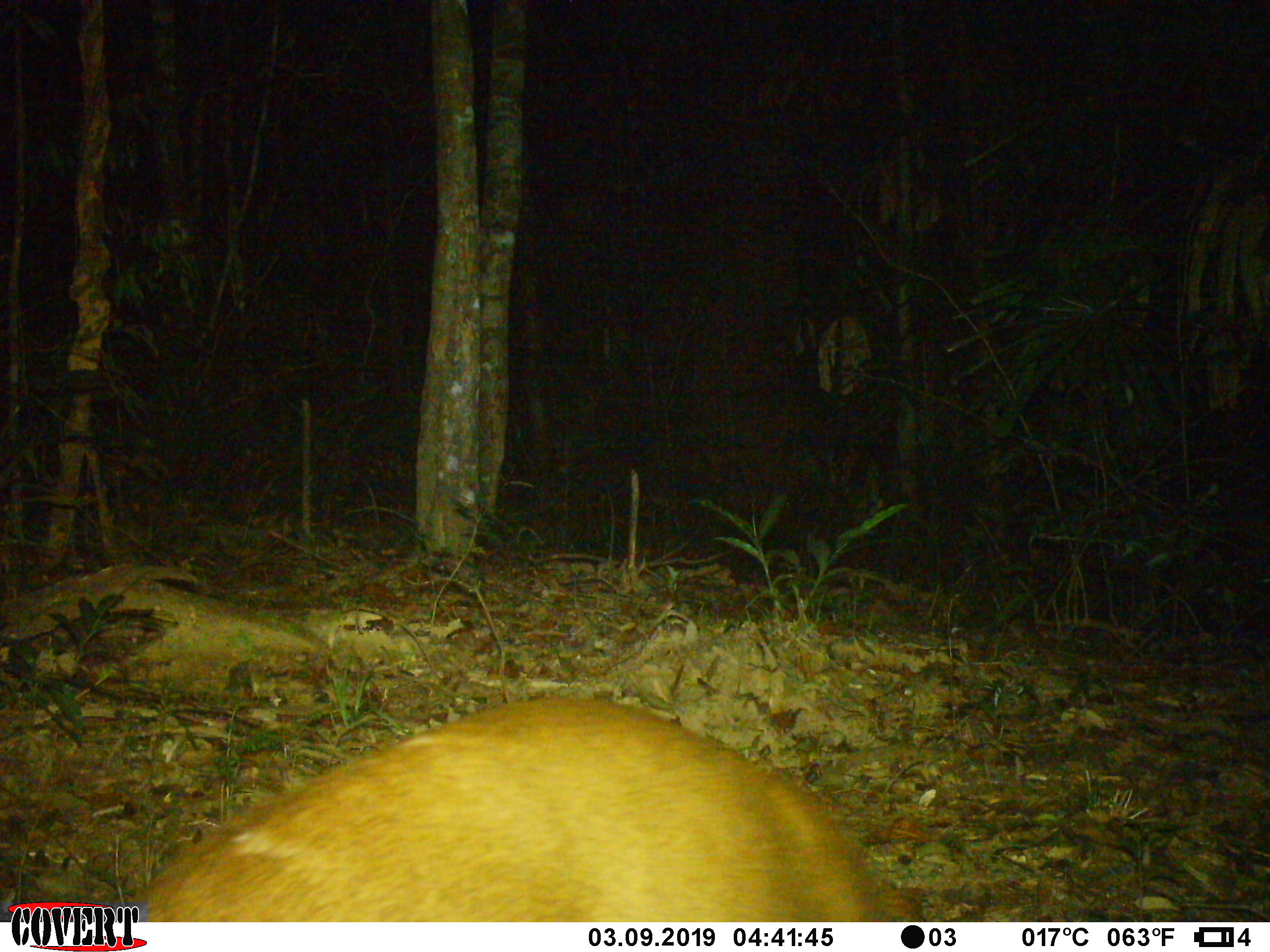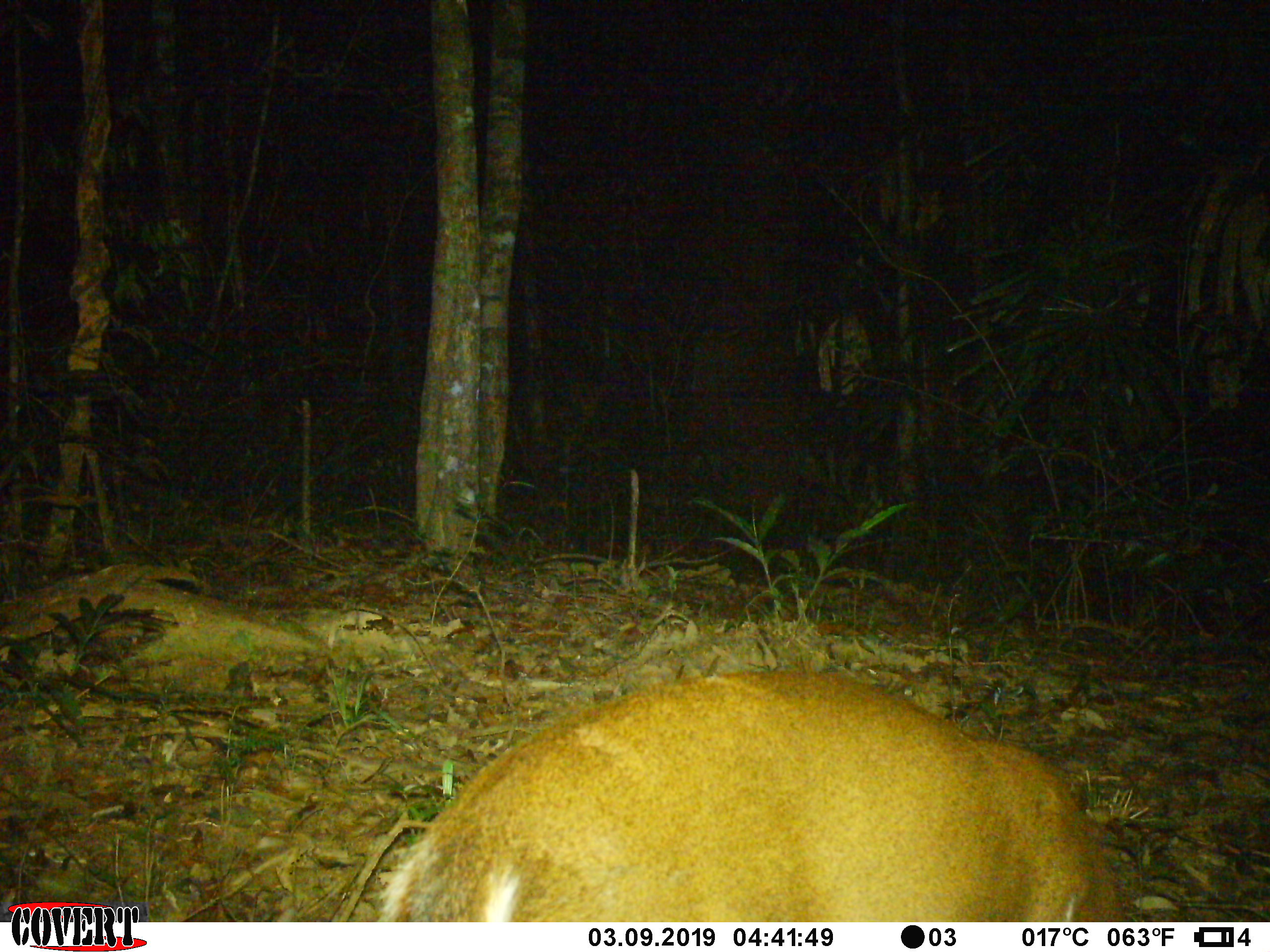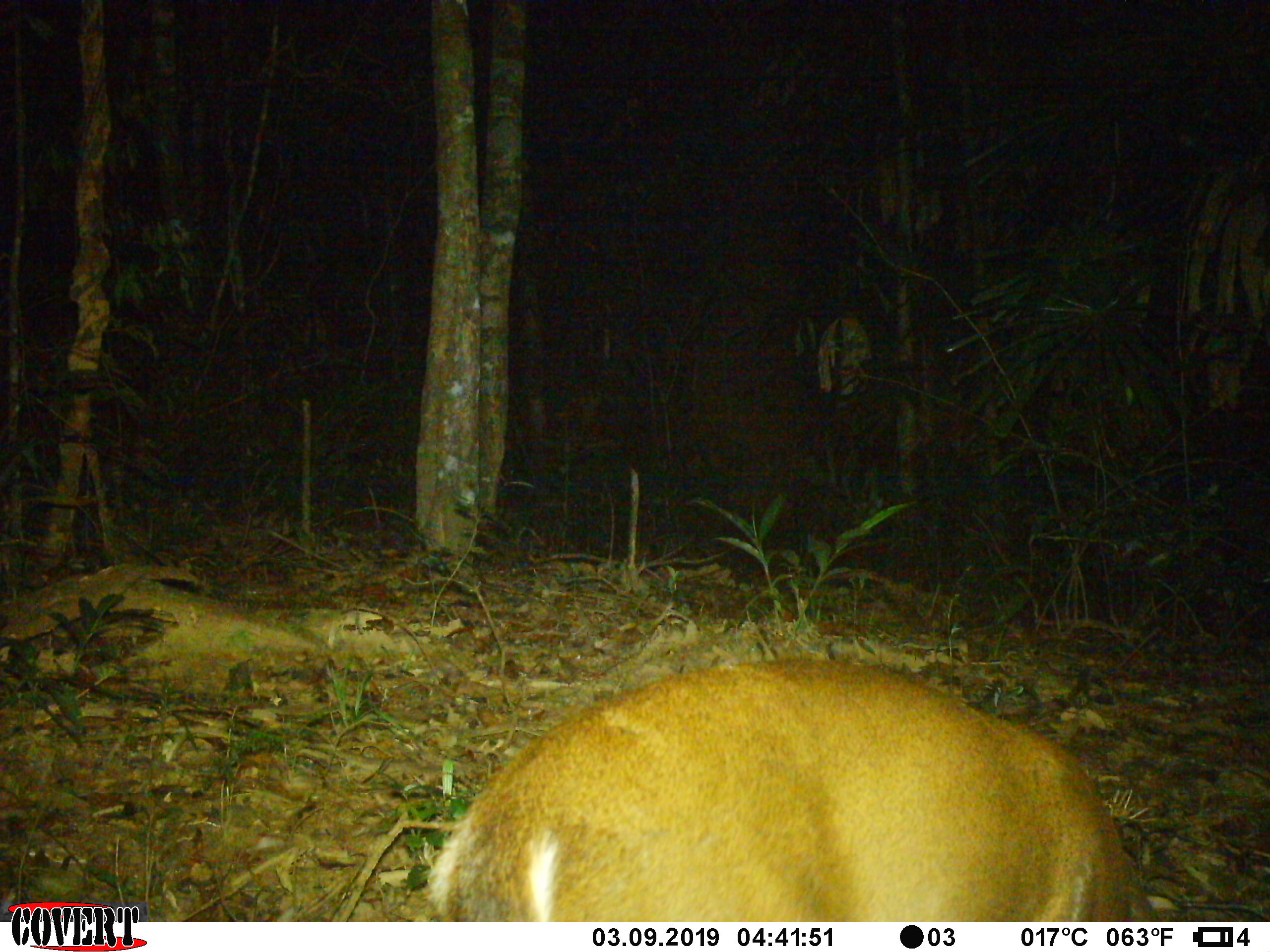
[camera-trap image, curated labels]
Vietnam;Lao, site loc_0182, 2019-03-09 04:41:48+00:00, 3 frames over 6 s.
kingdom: Animalia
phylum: Chordata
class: Mammalia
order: Artiodactyla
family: Cervidae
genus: Muntiacus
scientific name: Muntiacus vuquangensis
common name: large-antlered muntjac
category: large antlered muntjac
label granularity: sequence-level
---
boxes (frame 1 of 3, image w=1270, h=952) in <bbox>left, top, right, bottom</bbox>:
large antlered muntjac: <bbox>106, 696, 912, 921</bbox>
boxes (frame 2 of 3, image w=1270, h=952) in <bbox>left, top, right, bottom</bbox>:
large antlered muntjac: <bbox>380, 671, 1126, 921</bbox>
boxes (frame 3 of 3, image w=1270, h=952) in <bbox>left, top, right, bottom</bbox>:
large antlered muntjac: <bbox>420, 657, 1155, 921</bbox>